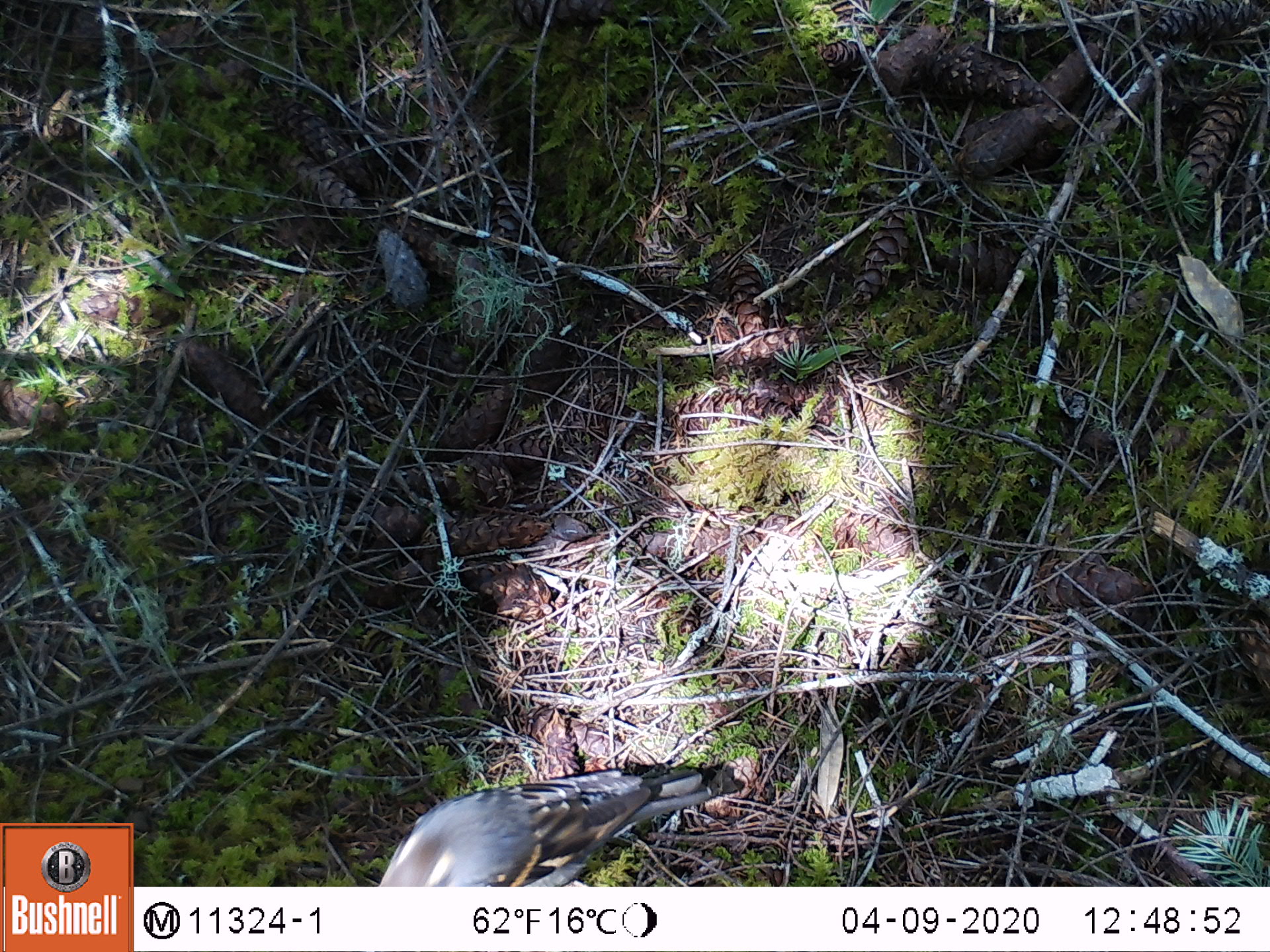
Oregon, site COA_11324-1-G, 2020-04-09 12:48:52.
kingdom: Animalia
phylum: Chordata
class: Aves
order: Passeriformes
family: Turdidae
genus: Ixoreus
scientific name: Ixoreus naevius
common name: varied thrush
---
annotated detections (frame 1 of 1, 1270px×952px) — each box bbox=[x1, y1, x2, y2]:
varied thrush: bbox=[378, 764, 719, 883]